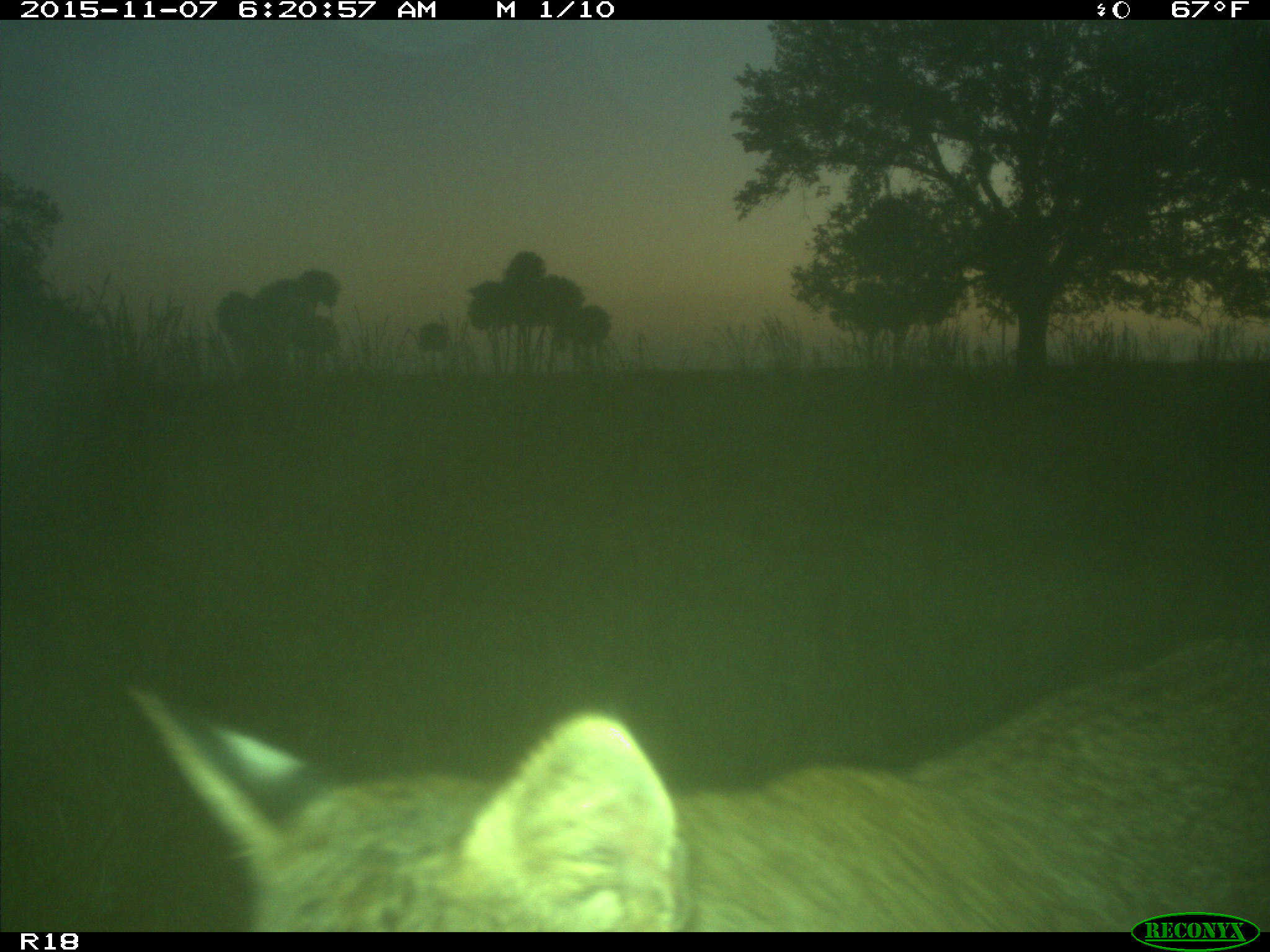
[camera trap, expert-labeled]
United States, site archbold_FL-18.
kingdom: Animalia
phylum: Chordata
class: Mammalia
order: Carnivora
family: Felidae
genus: Lynx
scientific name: Lynx rufus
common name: bobcat